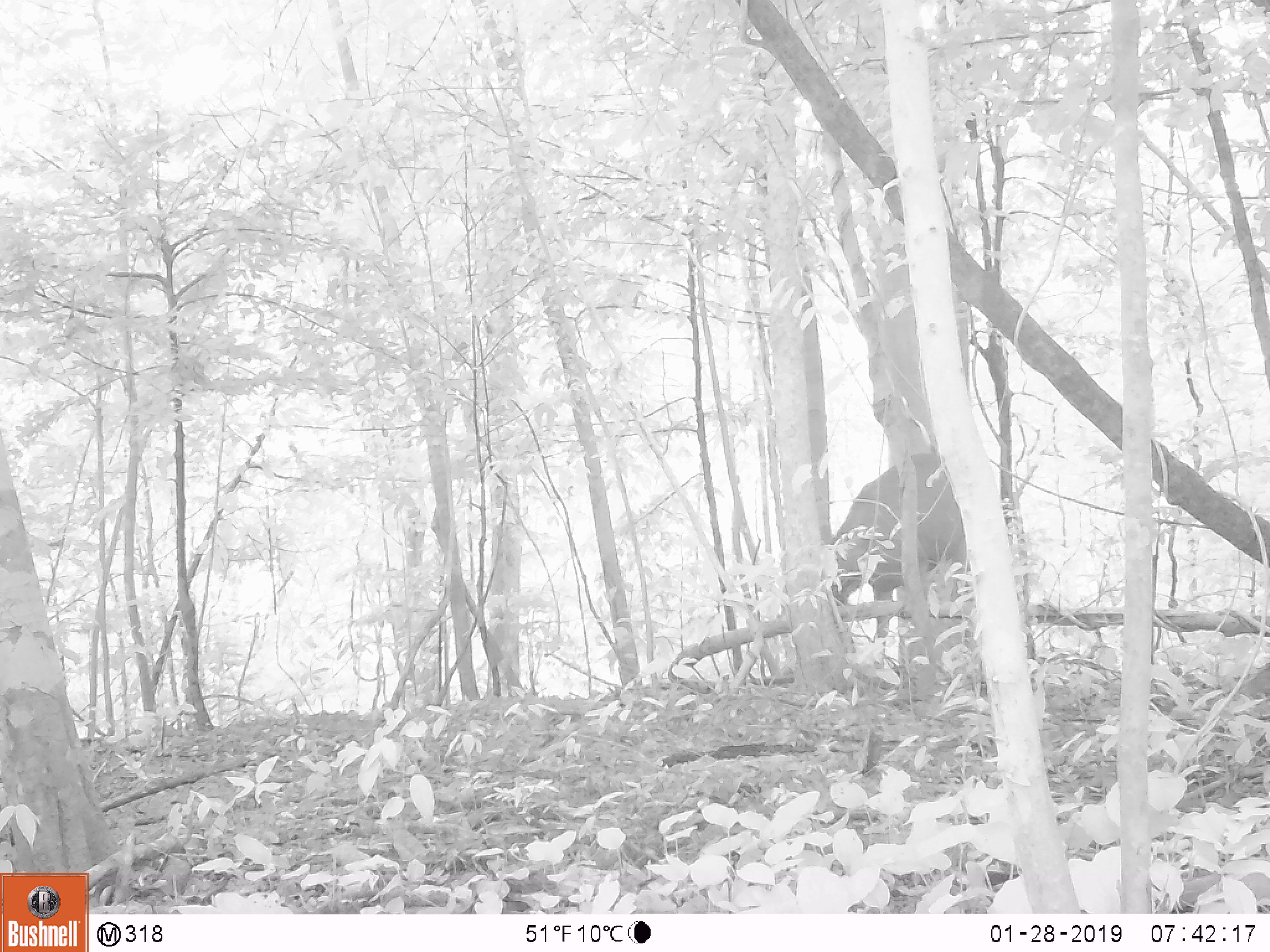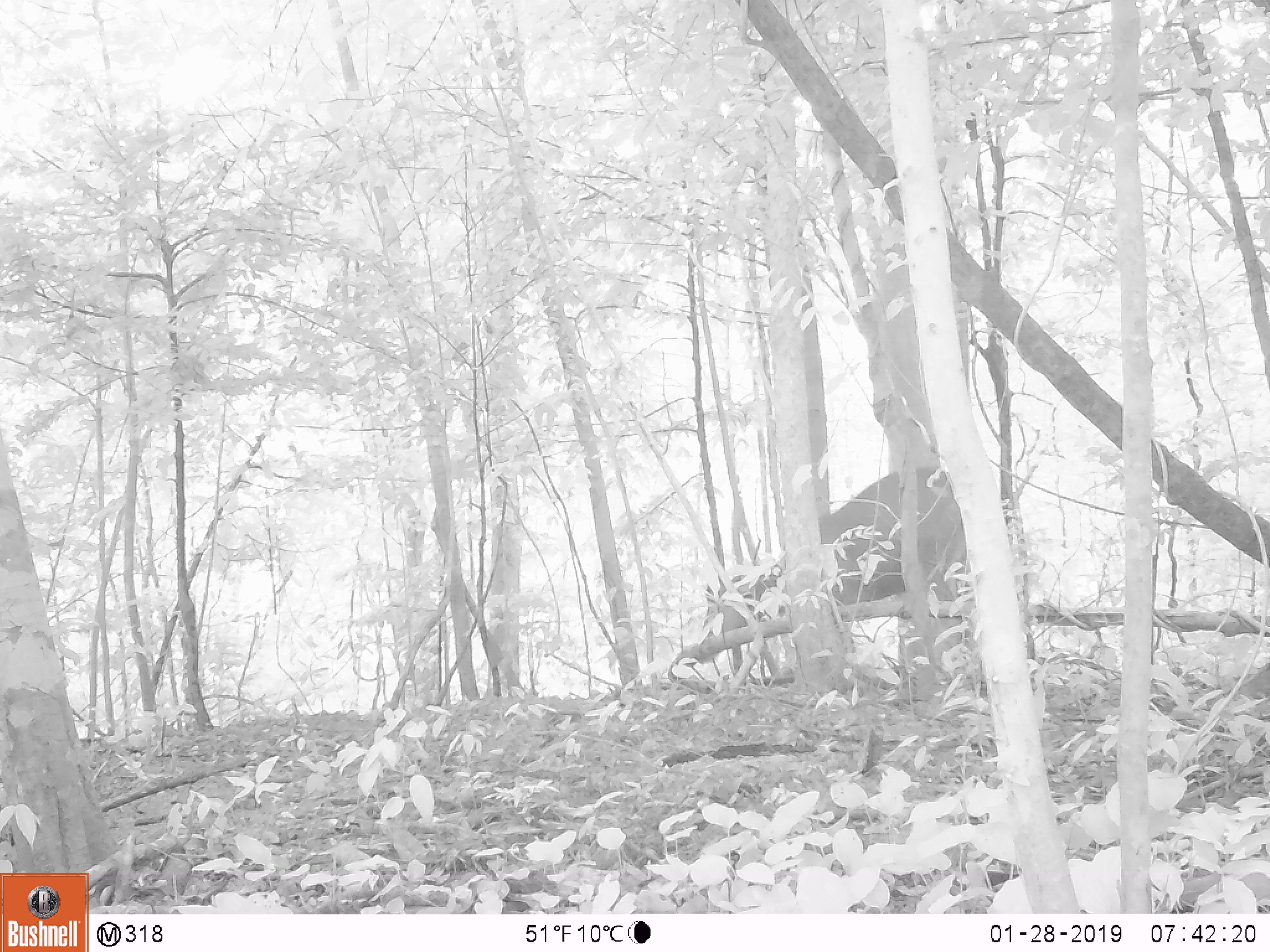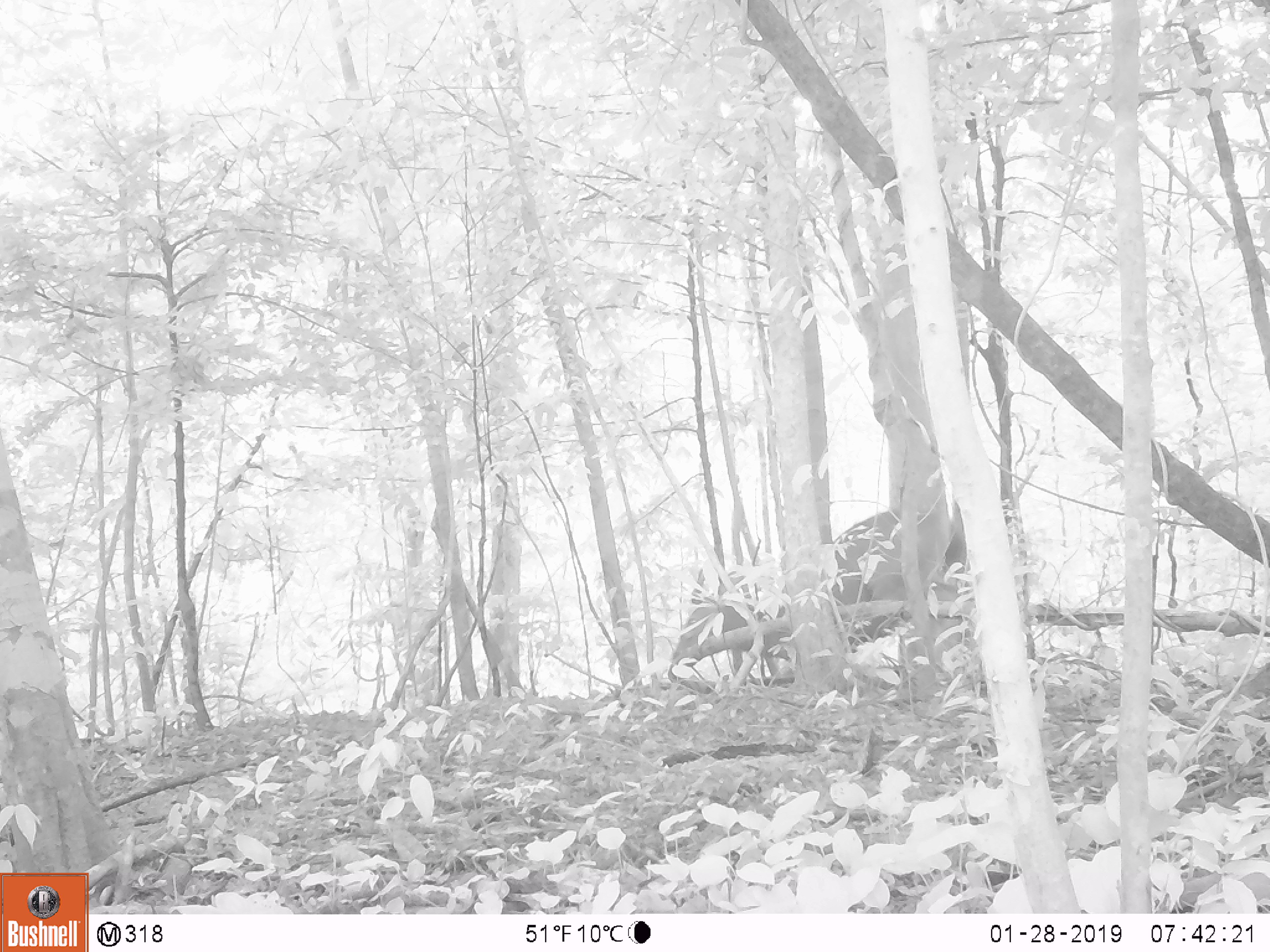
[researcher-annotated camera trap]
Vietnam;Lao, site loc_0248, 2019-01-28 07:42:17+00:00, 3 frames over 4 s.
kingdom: Animalia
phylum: Chordata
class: Mammalia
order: Artiodactyla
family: Cervidae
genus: Rusa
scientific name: Rusa unicolor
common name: sambar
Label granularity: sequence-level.